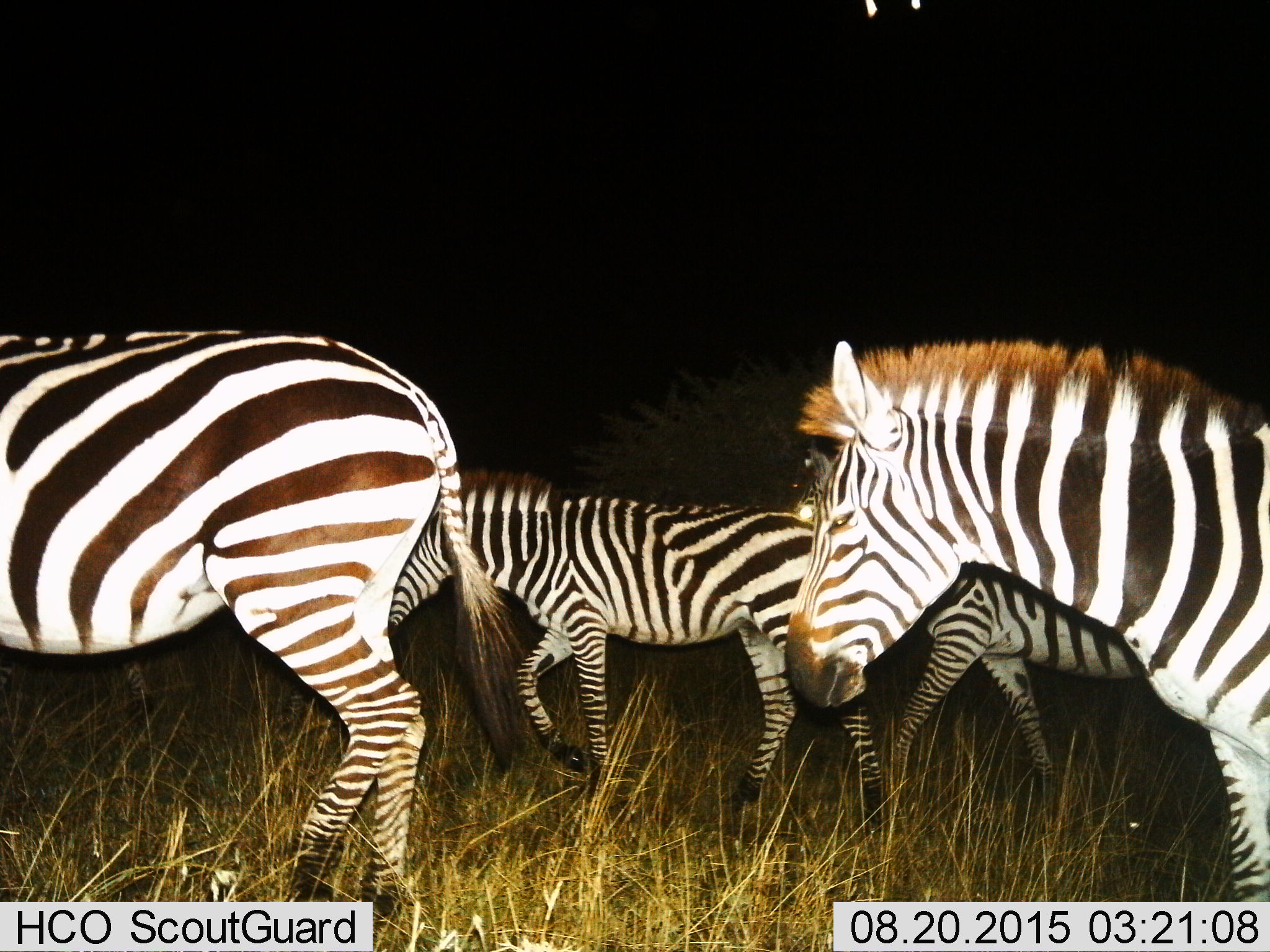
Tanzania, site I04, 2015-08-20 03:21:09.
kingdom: Animalia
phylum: Chordata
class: Mammalia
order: Perissodactyla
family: Equidae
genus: Equus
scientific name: Equus quagga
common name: plains zebra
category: zebra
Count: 4.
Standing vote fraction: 10%.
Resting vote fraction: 0%.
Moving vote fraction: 100%.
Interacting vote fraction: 0%.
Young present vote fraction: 20%.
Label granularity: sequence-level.